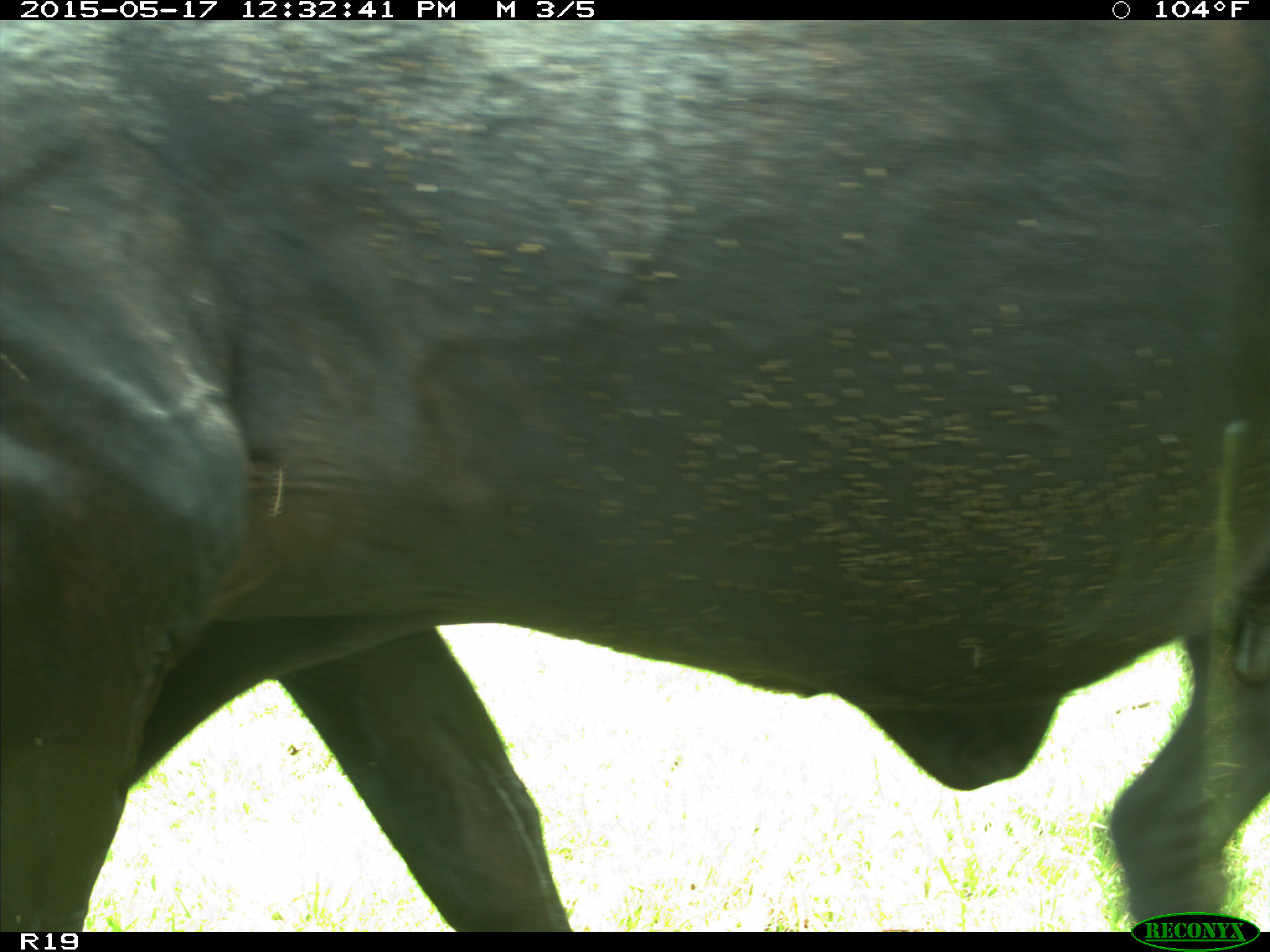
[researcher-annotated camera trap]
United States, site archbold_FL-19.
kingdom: Animalia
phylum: Chordata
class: Mammalia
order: Artiodactyla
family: Bovidae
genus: Bos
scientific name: Bos taurus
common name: domestic cow